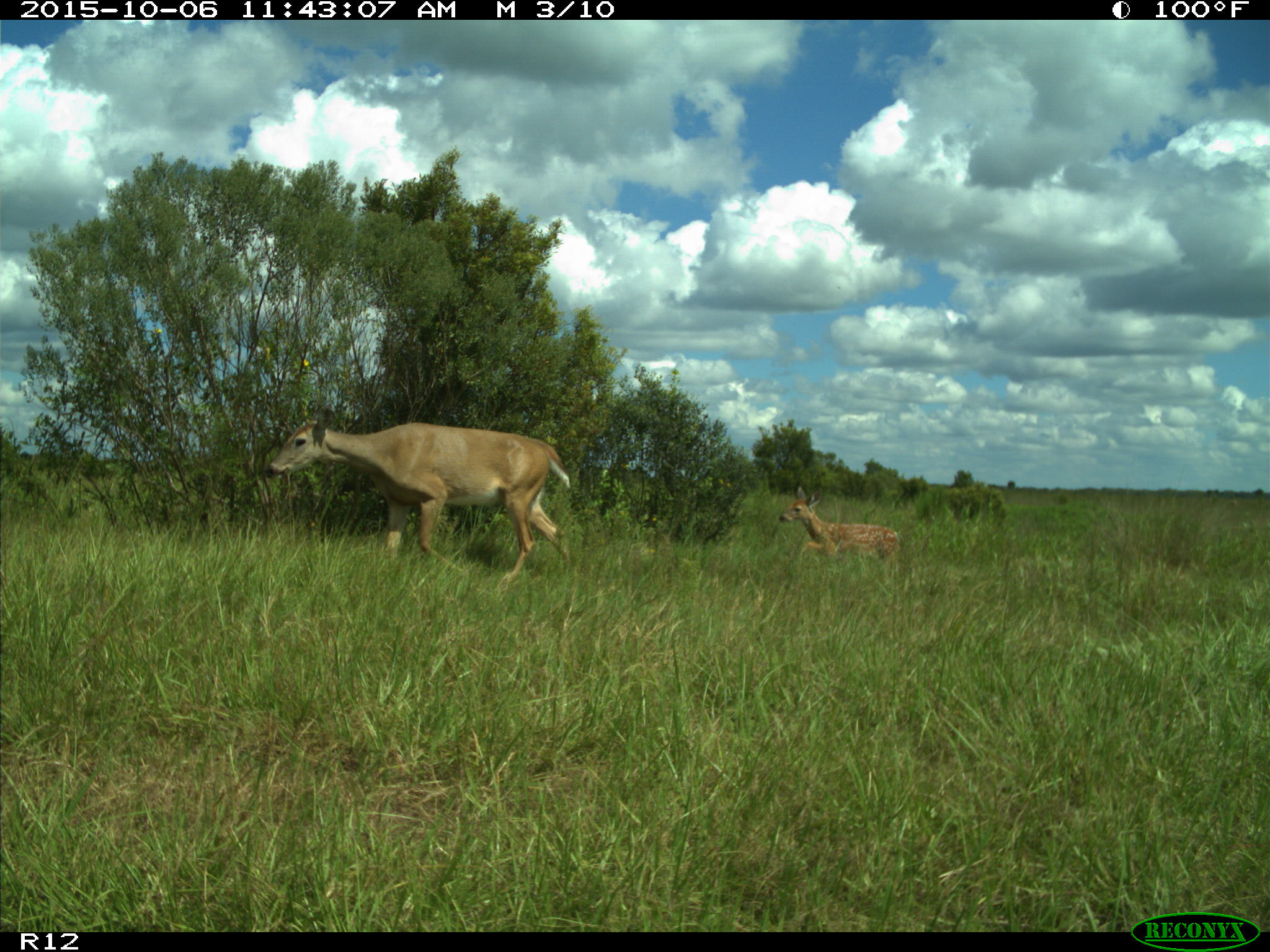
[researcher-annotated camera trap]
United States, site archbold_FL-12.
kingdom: Animalia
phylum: Chordata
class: Mammalia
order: Artiodactyla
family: Cervidae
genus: Odocoileus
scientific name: Odocoileus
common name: deer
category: unidentified deer